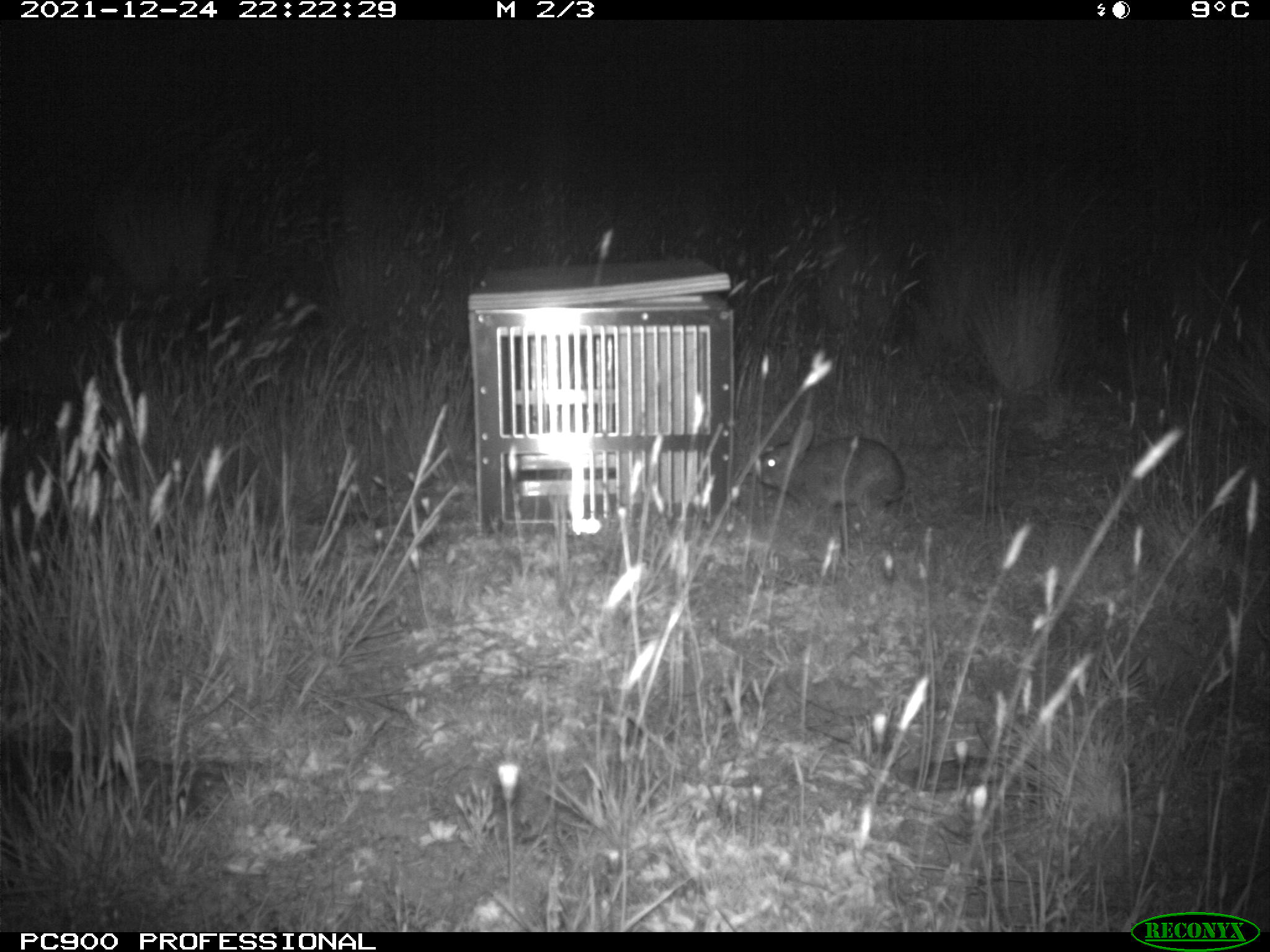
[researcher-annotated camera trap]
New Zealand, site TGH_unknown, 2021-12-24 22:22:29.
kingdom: Animalia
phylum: Chordata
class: Mammalia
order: Lagomorpha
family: Leporidae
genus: Oryctolagus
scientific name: Oryctolagus cuniculus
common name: european rabbit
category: rabbit